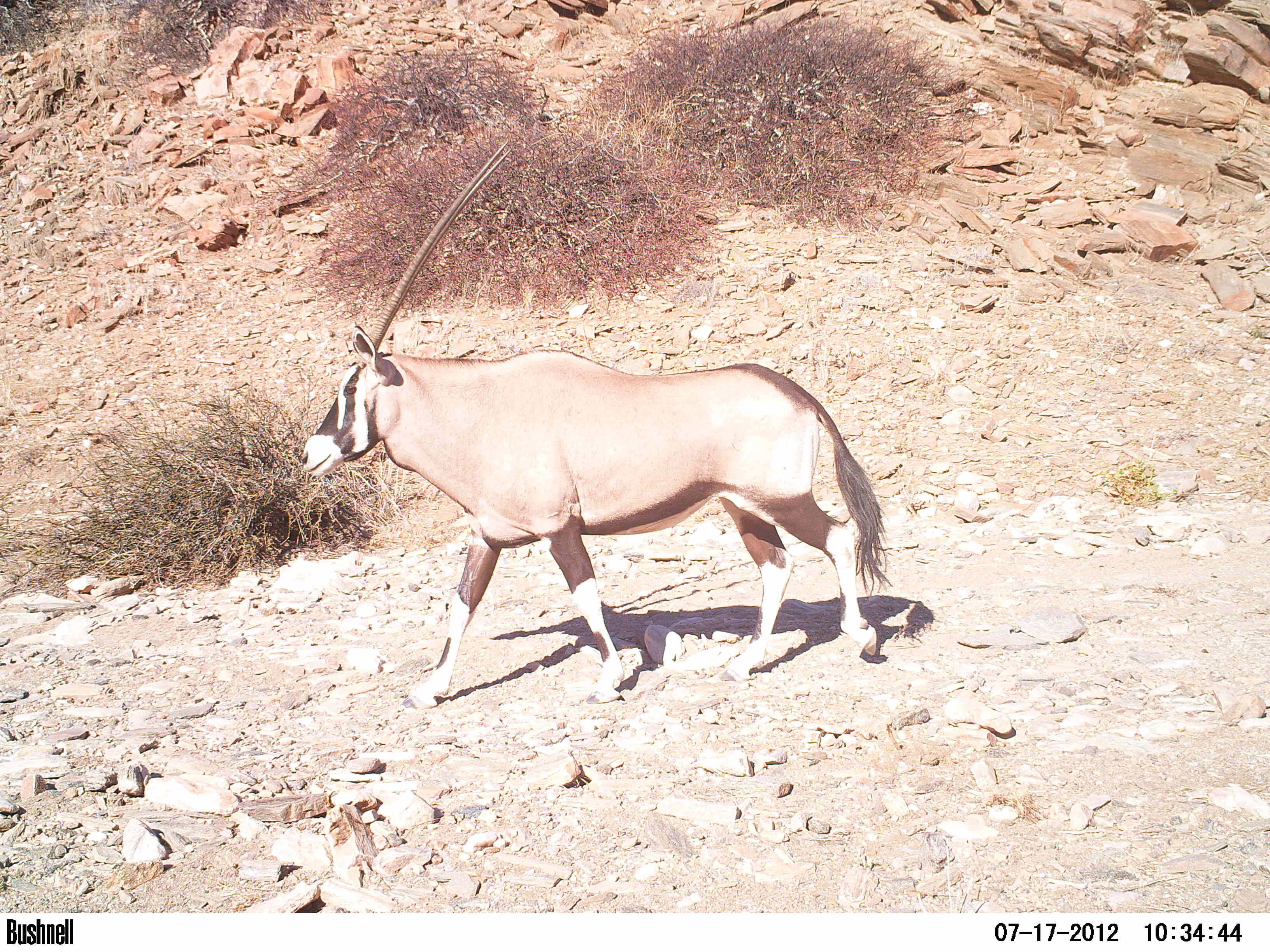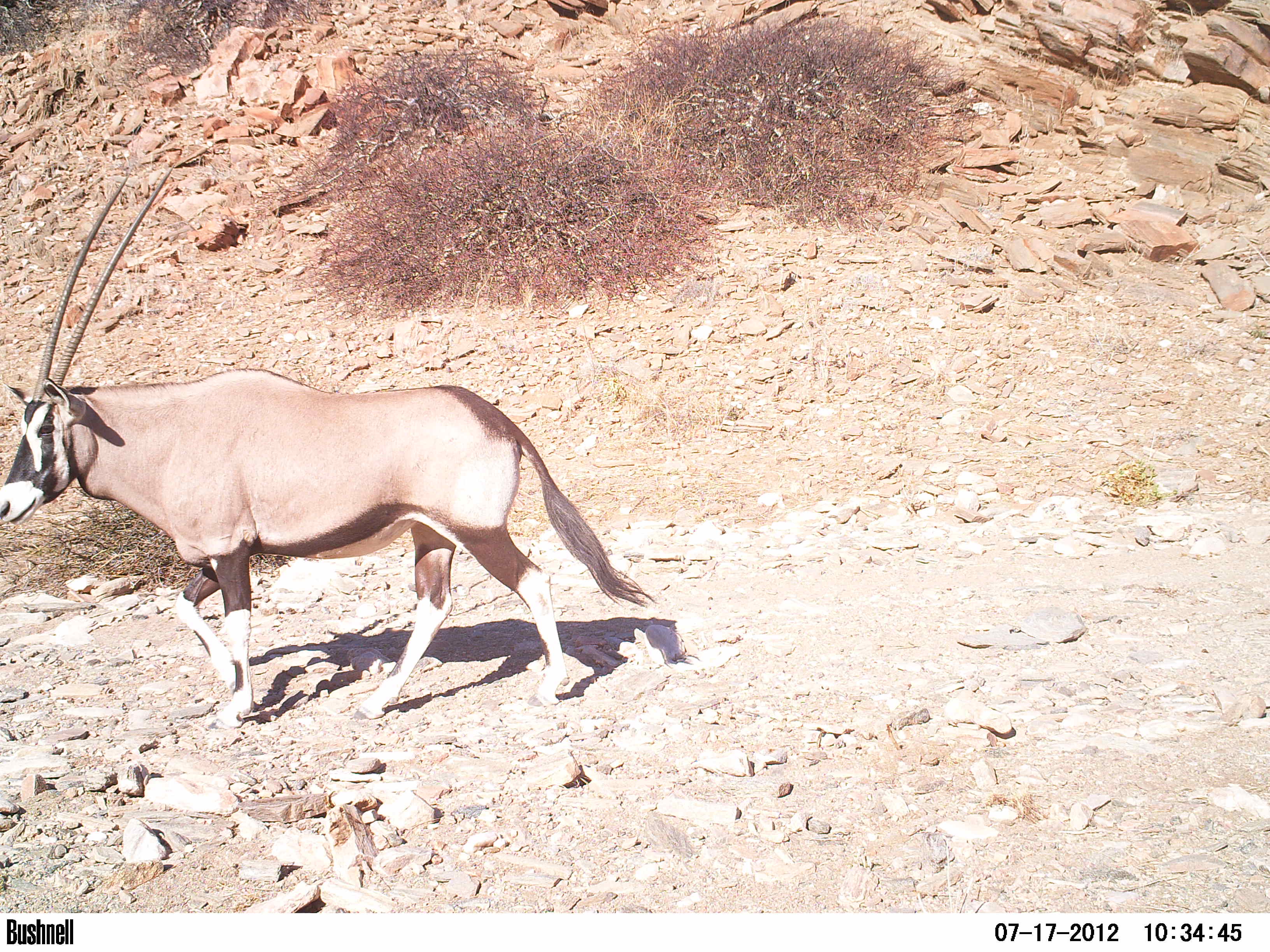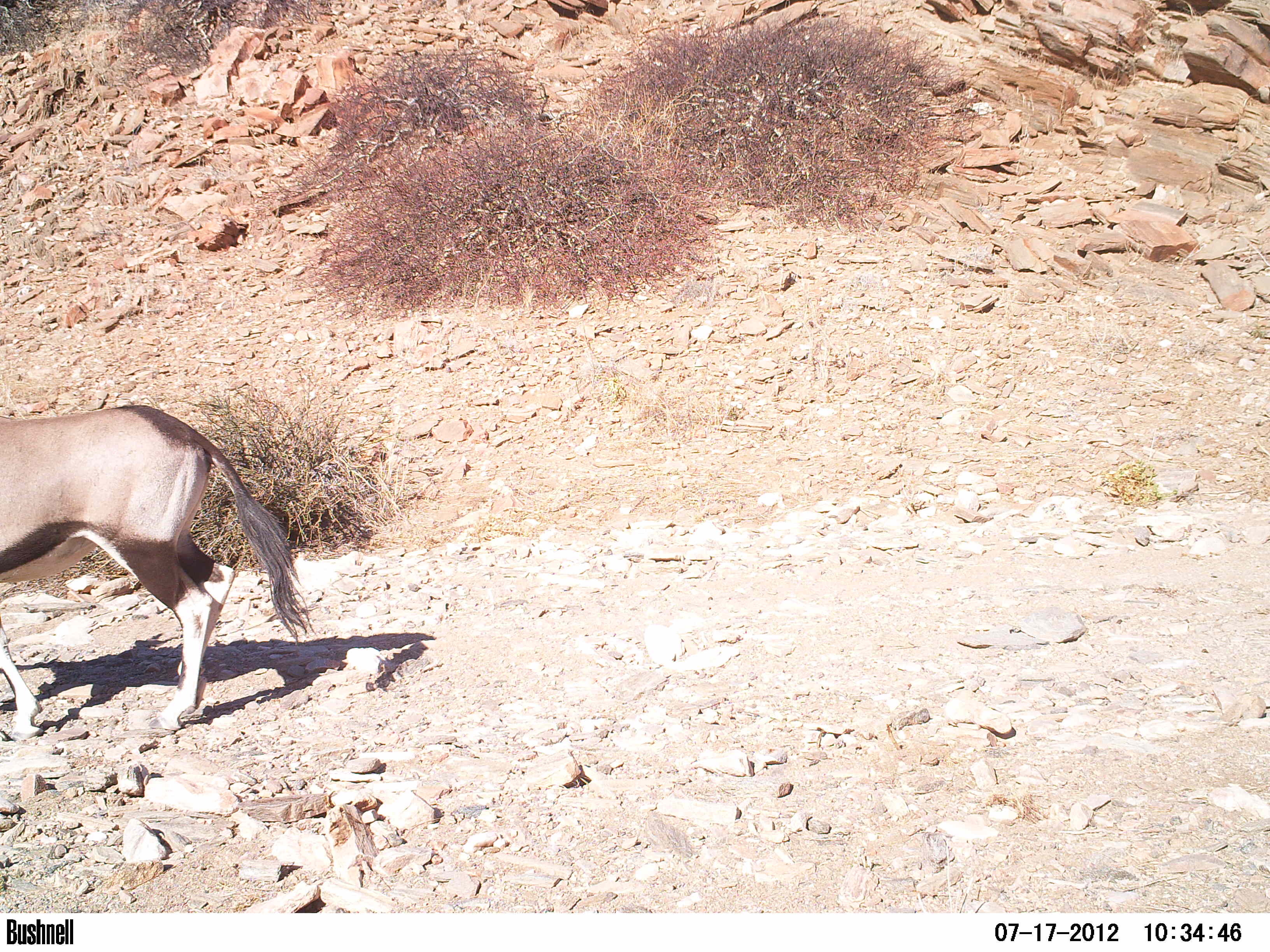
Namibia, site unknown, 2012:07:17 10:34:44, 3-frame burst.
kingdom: Animalia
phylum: Chordata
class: Mammalia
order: Artiodactyla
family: Bovidae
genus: Oryx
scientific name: Oryx gazella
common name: gemsbok